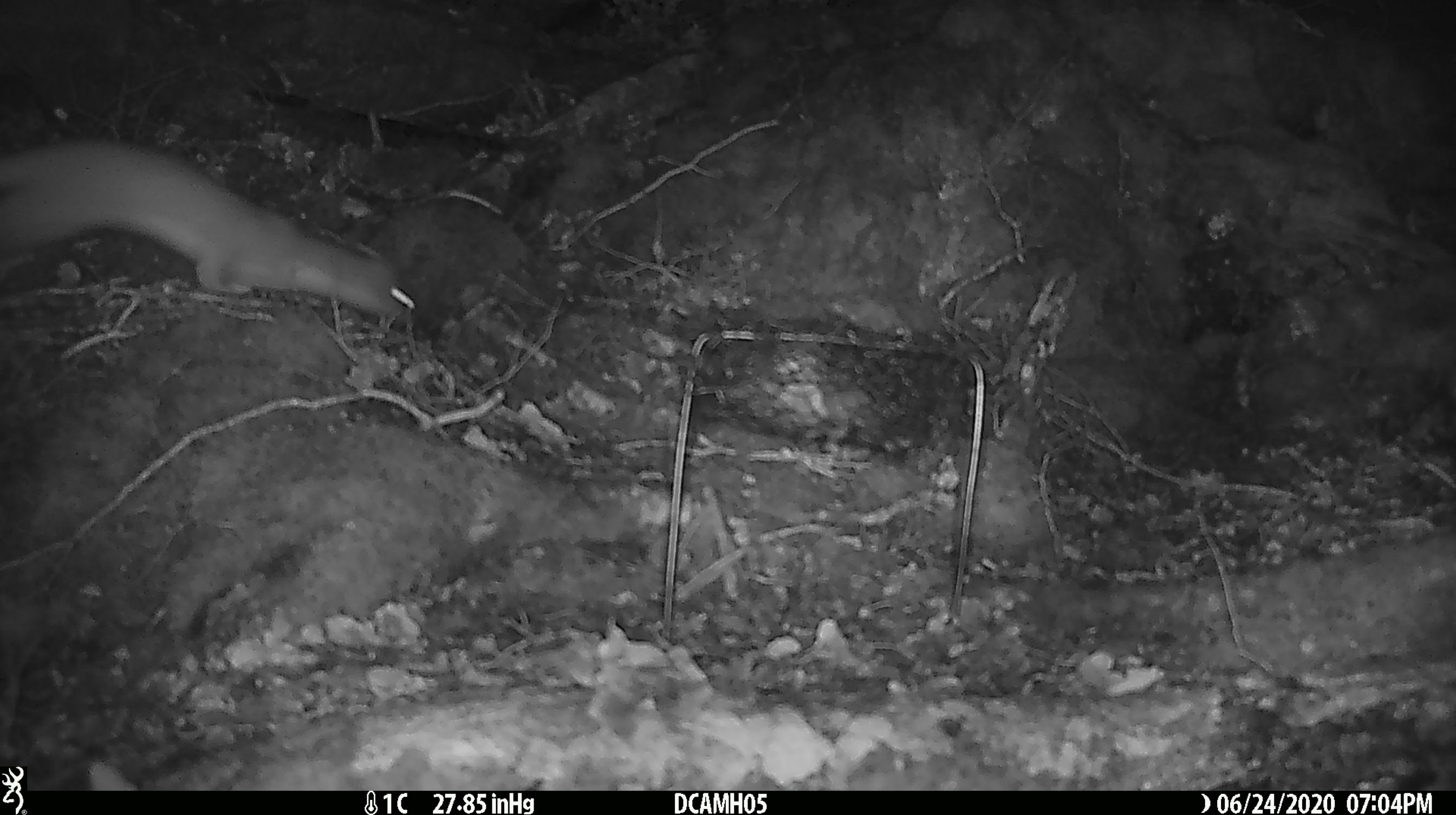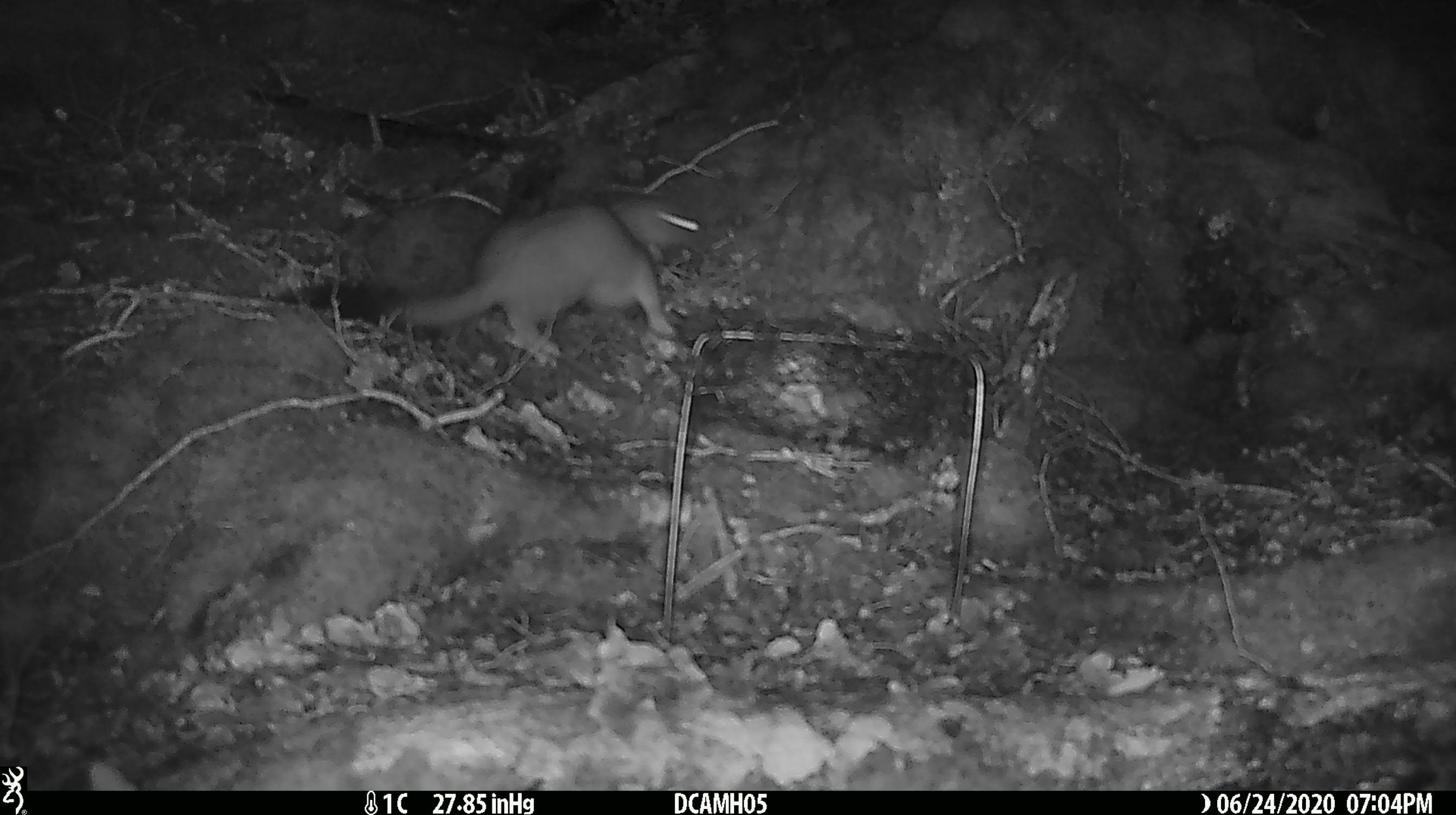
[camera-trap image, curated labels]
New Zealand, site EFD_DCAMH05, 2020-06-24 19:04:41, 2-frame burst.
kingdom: Animalia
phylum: Chordata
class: Mammalia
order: Carnivora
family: Mustelidae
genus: Mustela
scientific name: Mustela erminea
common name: stoat